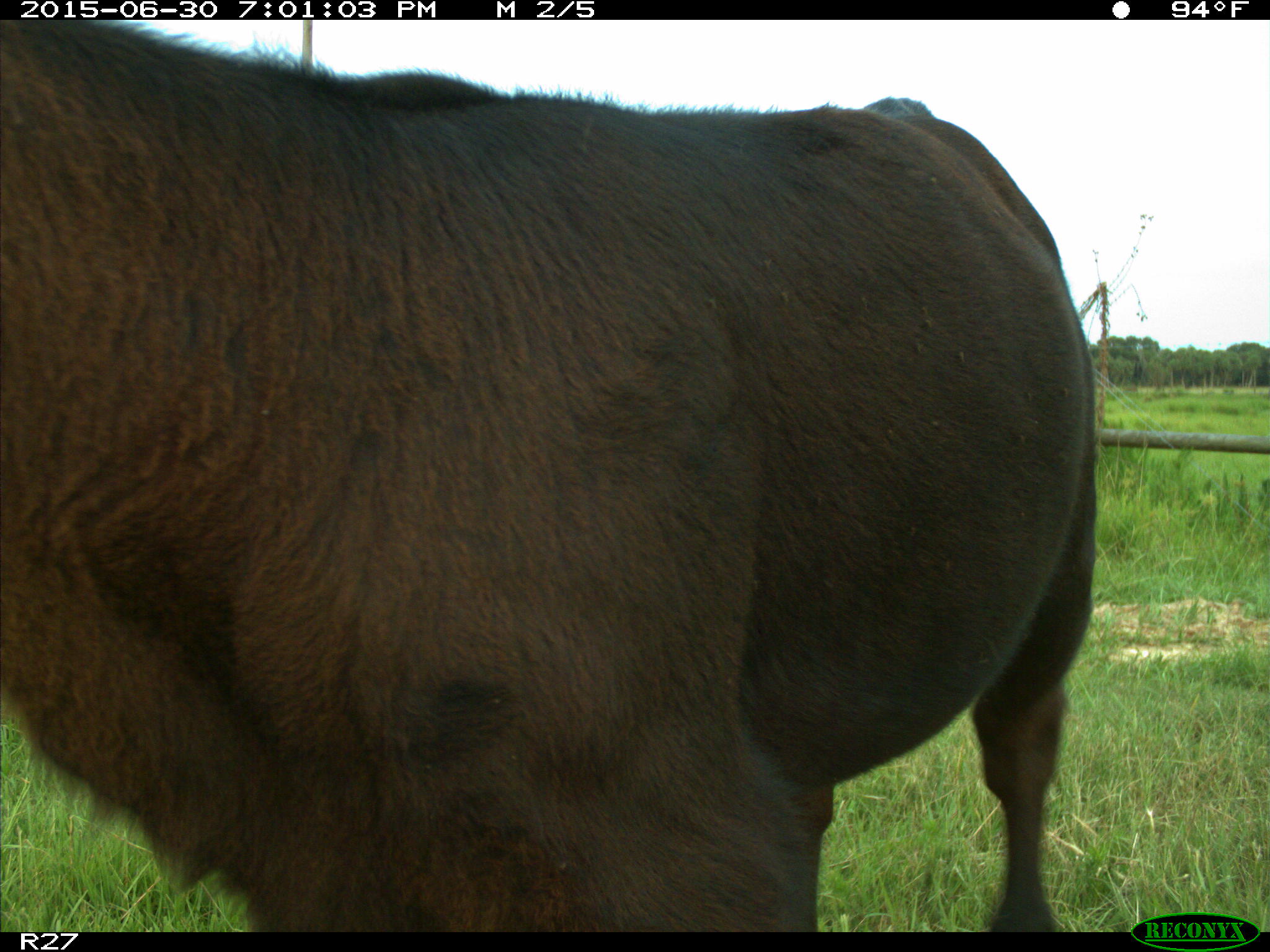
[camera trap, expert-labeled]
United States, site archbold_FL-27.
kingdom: Animalia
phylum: Chordata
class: Mammalia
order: Artiodactyla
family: Bovidae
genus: Bos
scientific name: Bos taurus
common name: domestic cow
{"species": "Bos taurus (domestic cow)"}